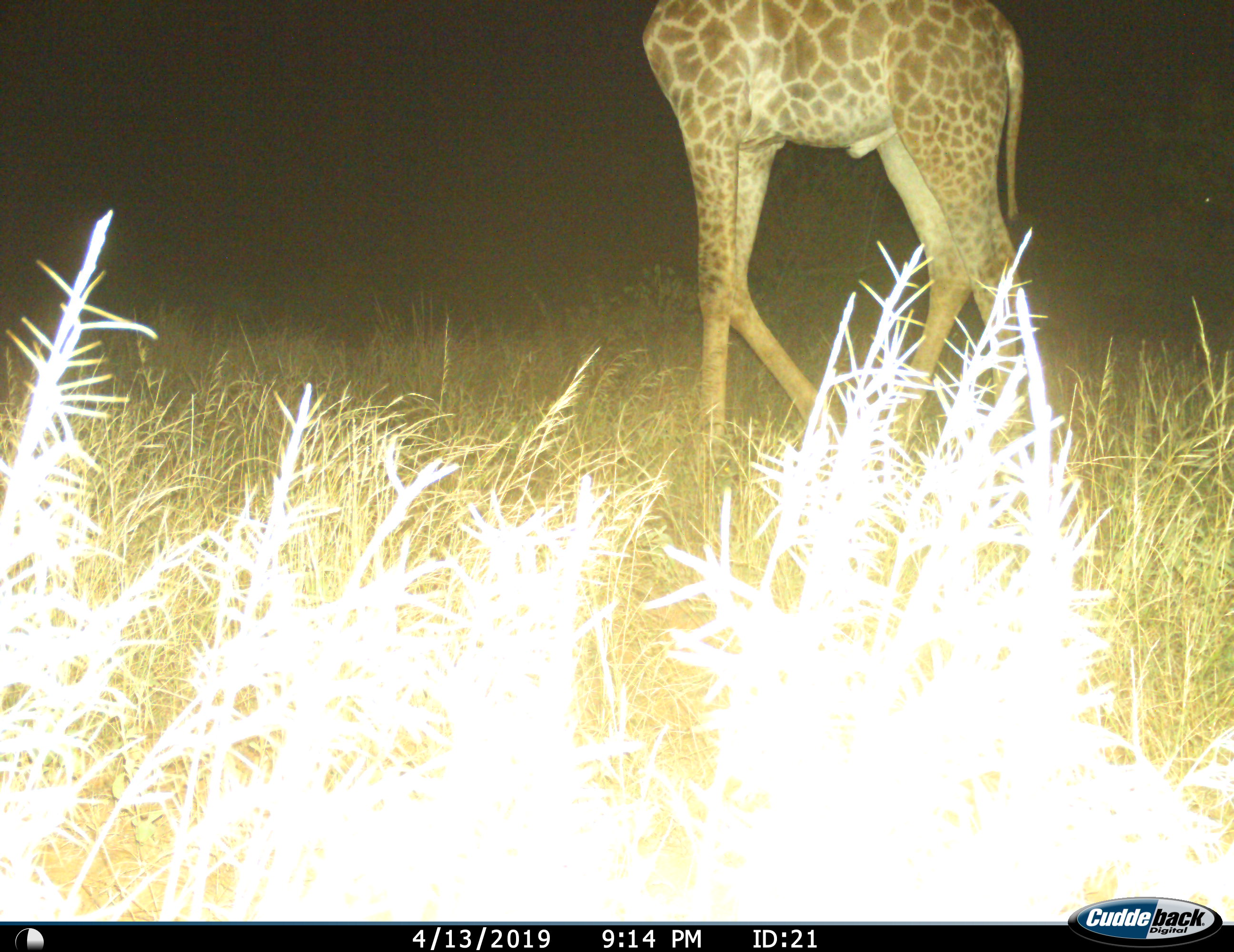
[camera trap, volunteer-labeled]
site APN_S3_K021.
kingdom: Animalia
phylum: Chordata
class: Mammalia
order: Artiodactyla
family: Giraffidae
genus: Giraffa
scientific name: Giraffa camelopardalis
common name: giraffe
Giraffe (Giraffa camelopardalis), count 1. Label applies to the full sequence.